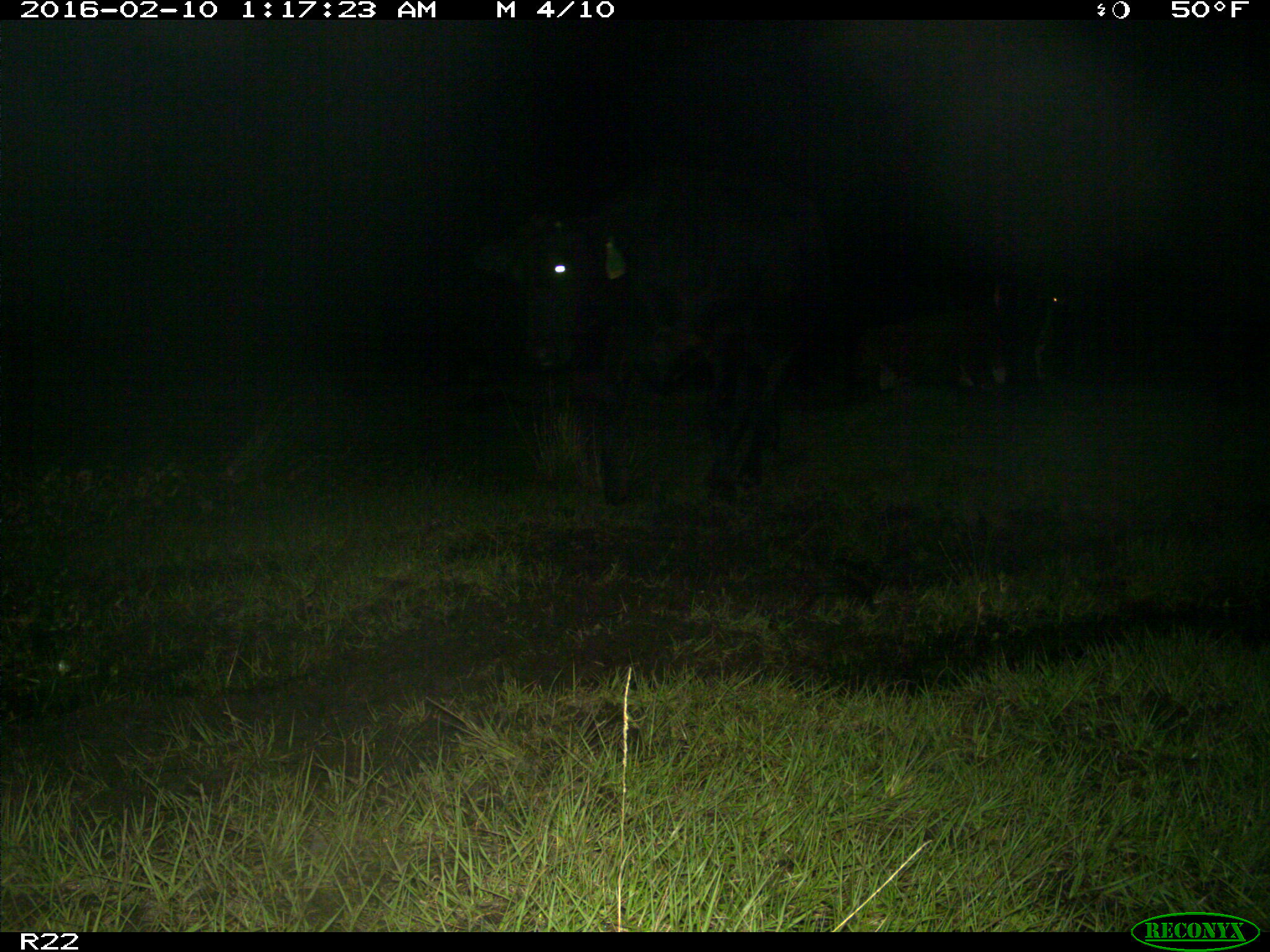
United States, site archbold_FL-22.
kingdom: Animalia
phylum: Chordata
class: Mammalia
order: Artiodactyla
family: Bovidae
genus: Bos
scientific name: Bos taurus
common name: domestic cow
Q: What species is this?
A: Bos taurus (domestic cow).